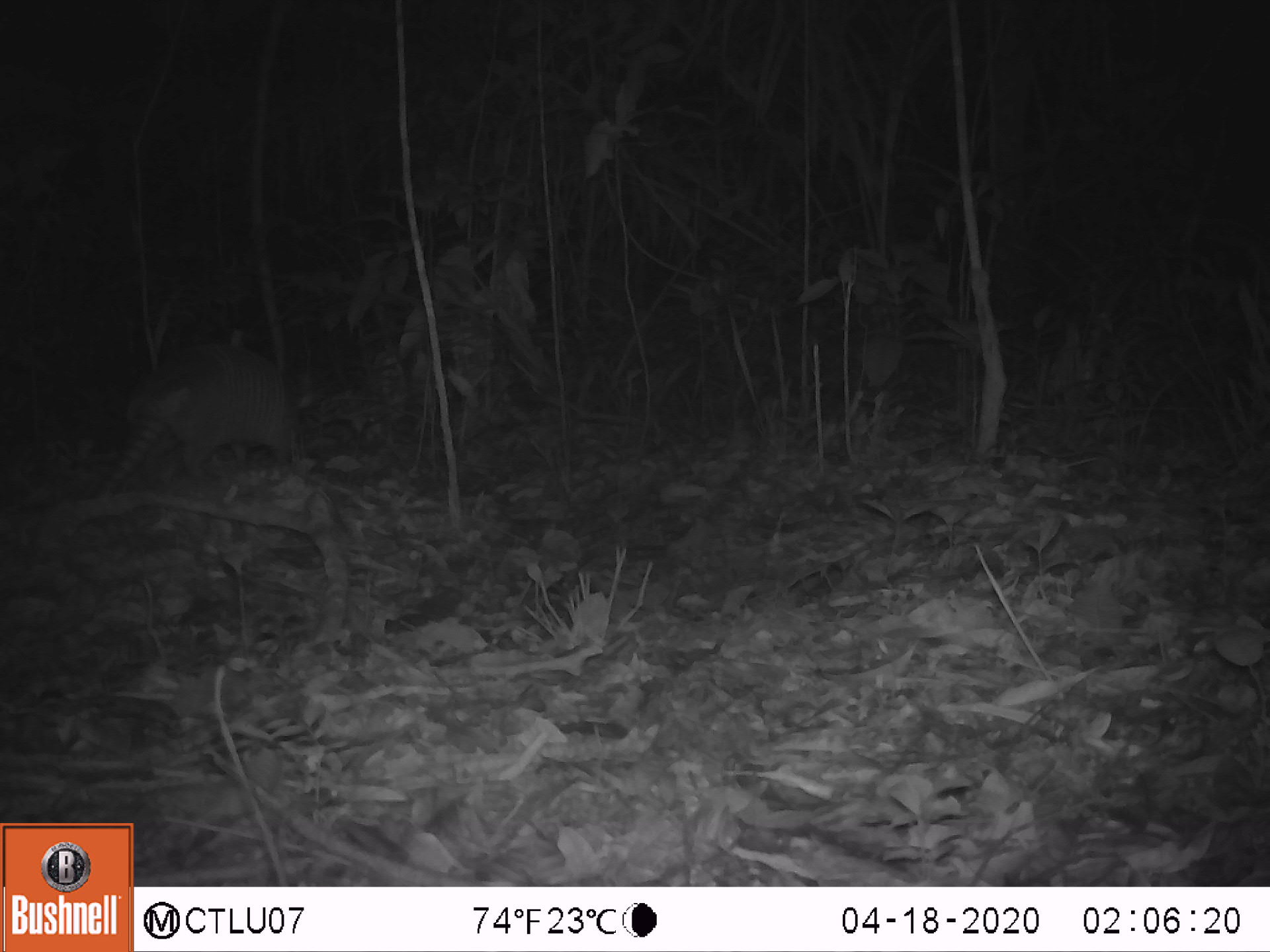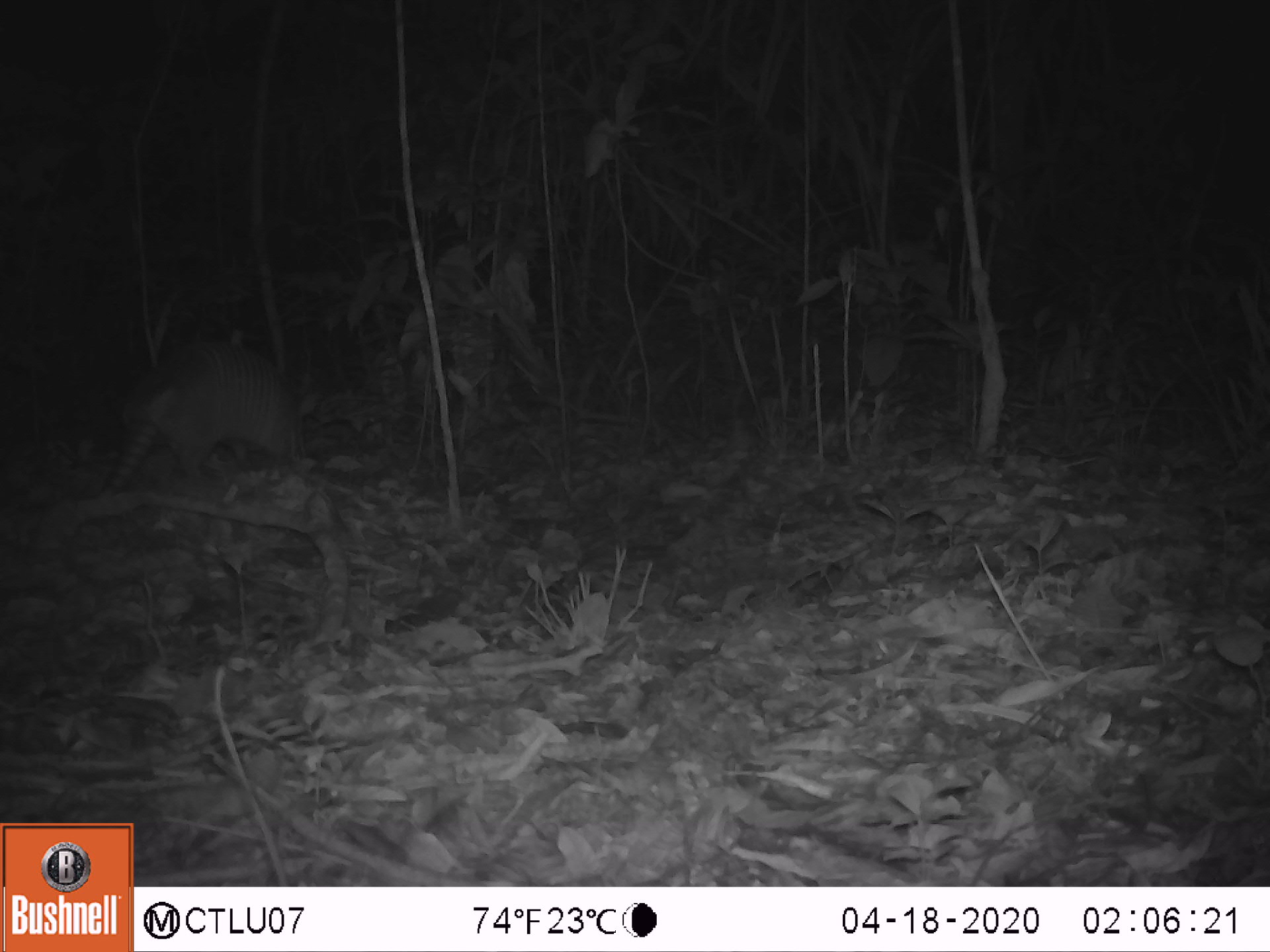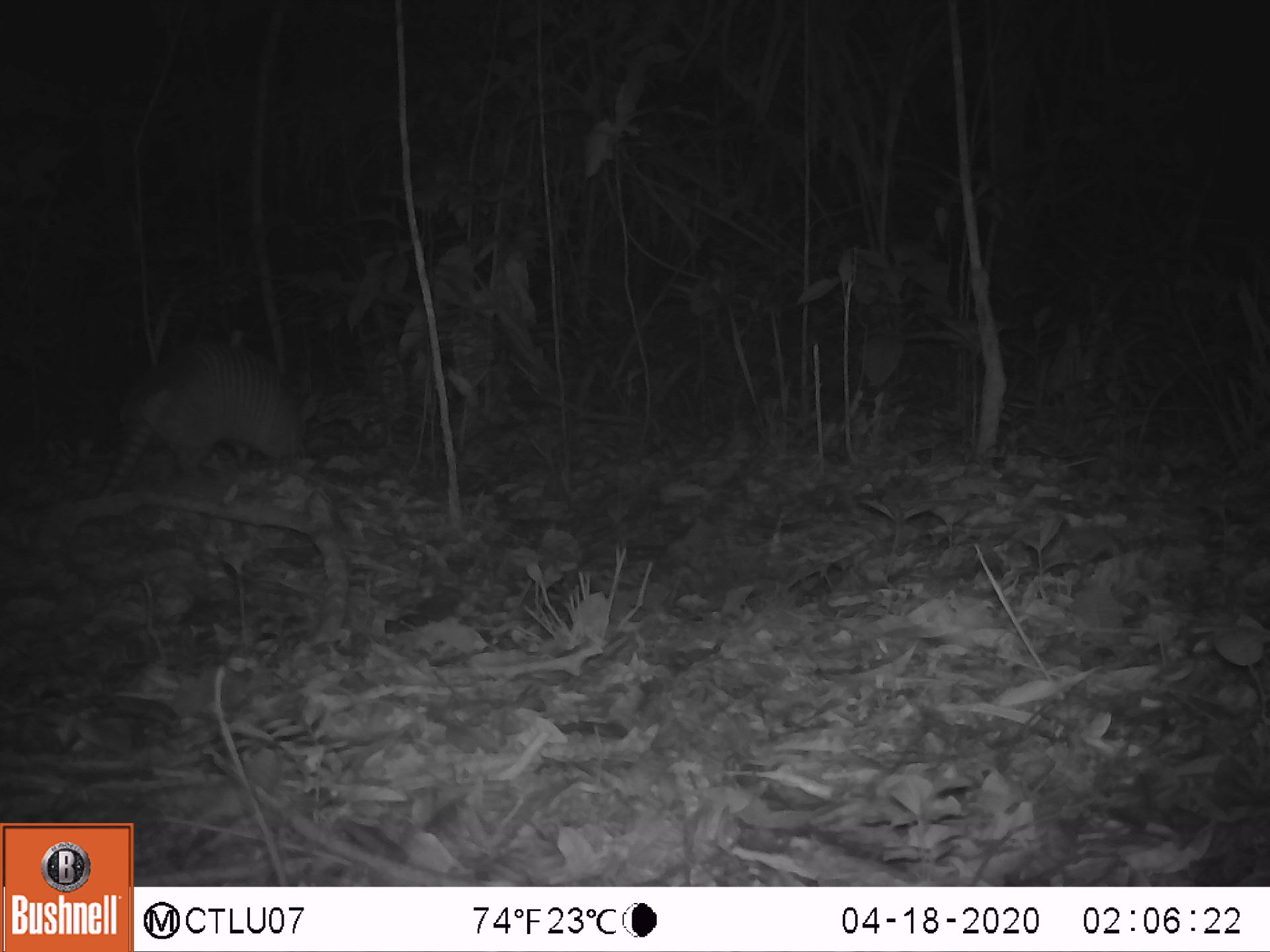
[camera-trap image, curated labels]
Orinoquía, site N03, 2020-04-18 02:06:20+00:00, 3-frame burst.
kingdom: Animalia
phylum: Chordata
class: Mammalia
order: Cingulata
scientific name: Cingulata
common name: armadillo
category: unknown armadillo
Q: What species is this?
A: Unknown armadillo (armadillo) (Cingulata).